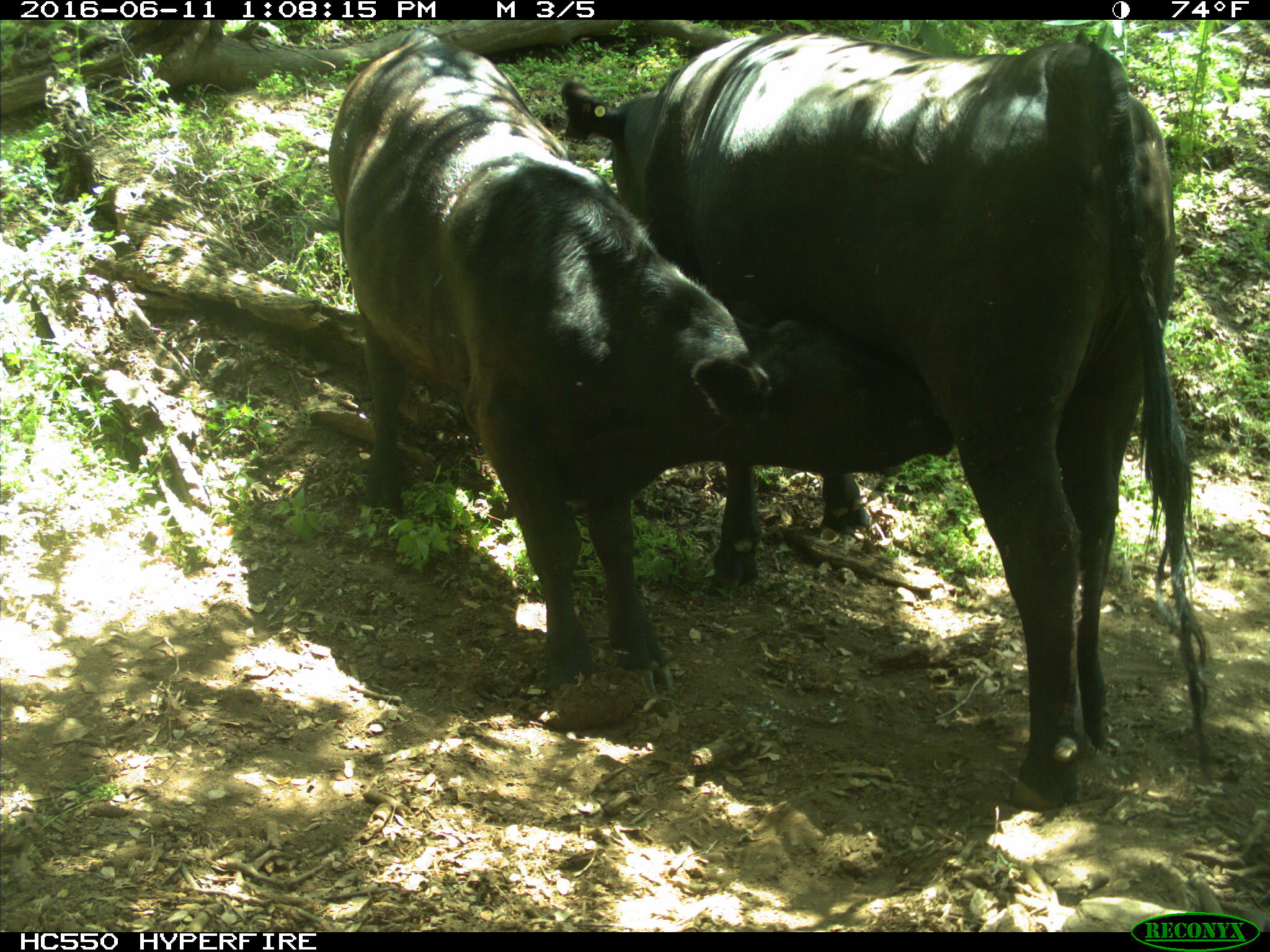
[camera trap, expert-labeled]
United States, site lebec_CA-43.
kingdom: Animalia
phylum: Chordata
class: Mammalia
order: Artiodactyla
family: Bovidae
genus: Bos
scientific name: Bos taurus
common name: domestic cow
Bos taurus (domestic cow).